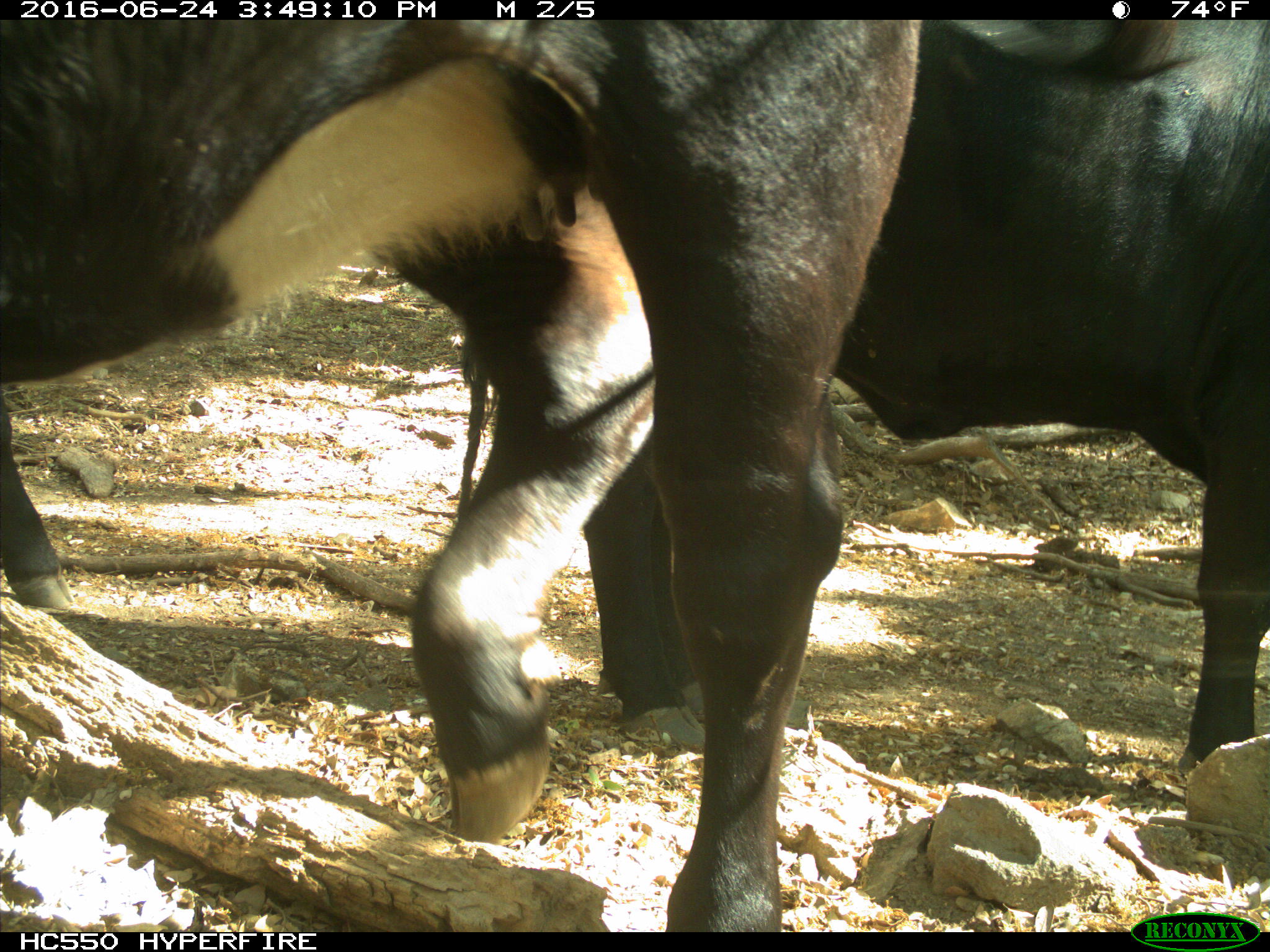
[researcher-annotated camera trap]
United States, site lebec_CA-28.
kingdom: Animalia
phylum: Chordata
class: Mammalia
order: Artiodactyla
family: Bovidae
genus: Bos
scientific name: Bos taurus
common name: domestic cow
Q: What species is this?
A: Bos taurus (domestic cow).